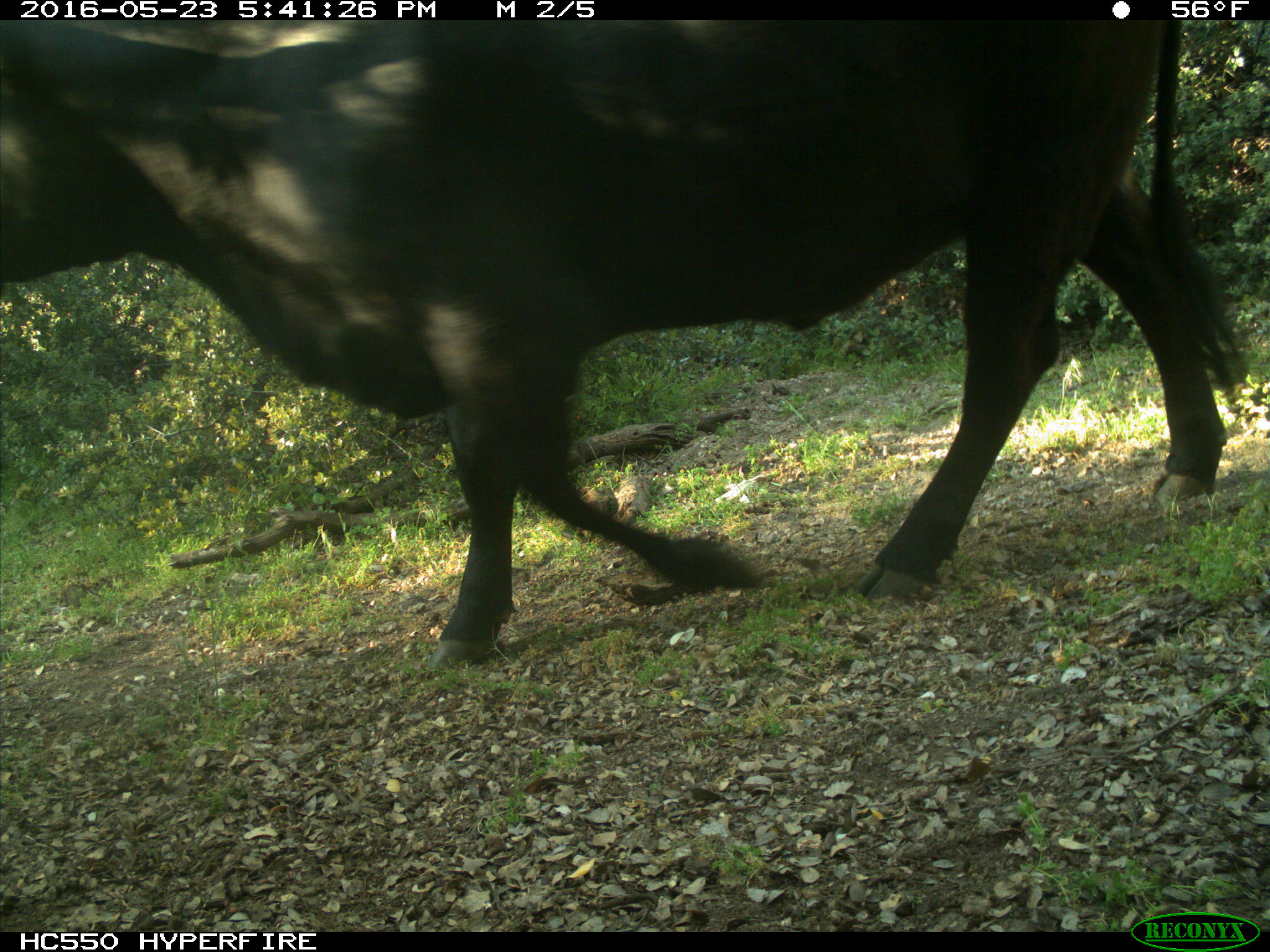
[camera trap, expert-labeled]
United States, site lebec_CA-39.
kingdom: Animalia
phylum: Chordata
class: Mammalia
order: Artiodactyla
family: Bovidae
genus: Bos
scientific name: Bos taurus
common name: domestic cow